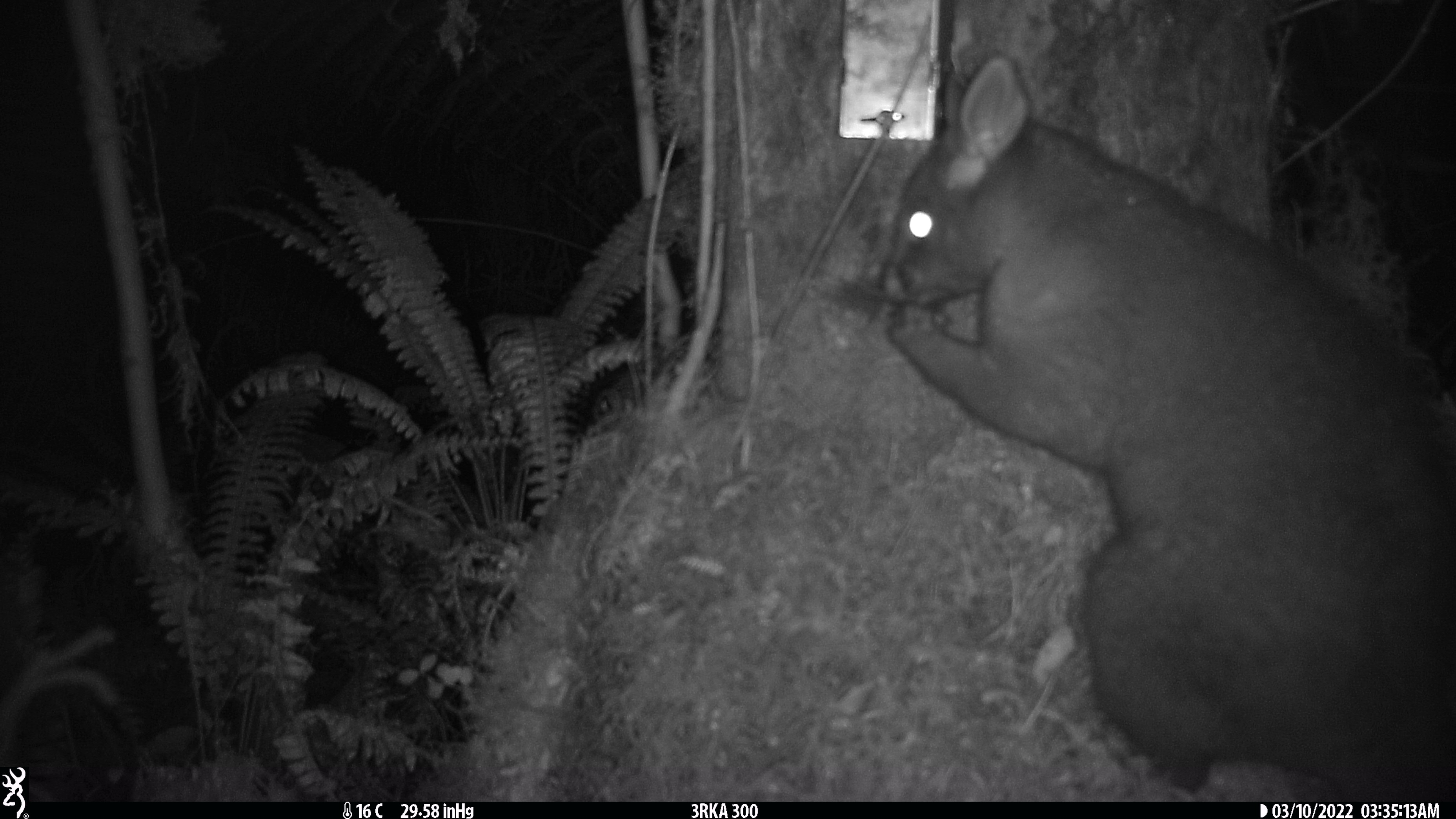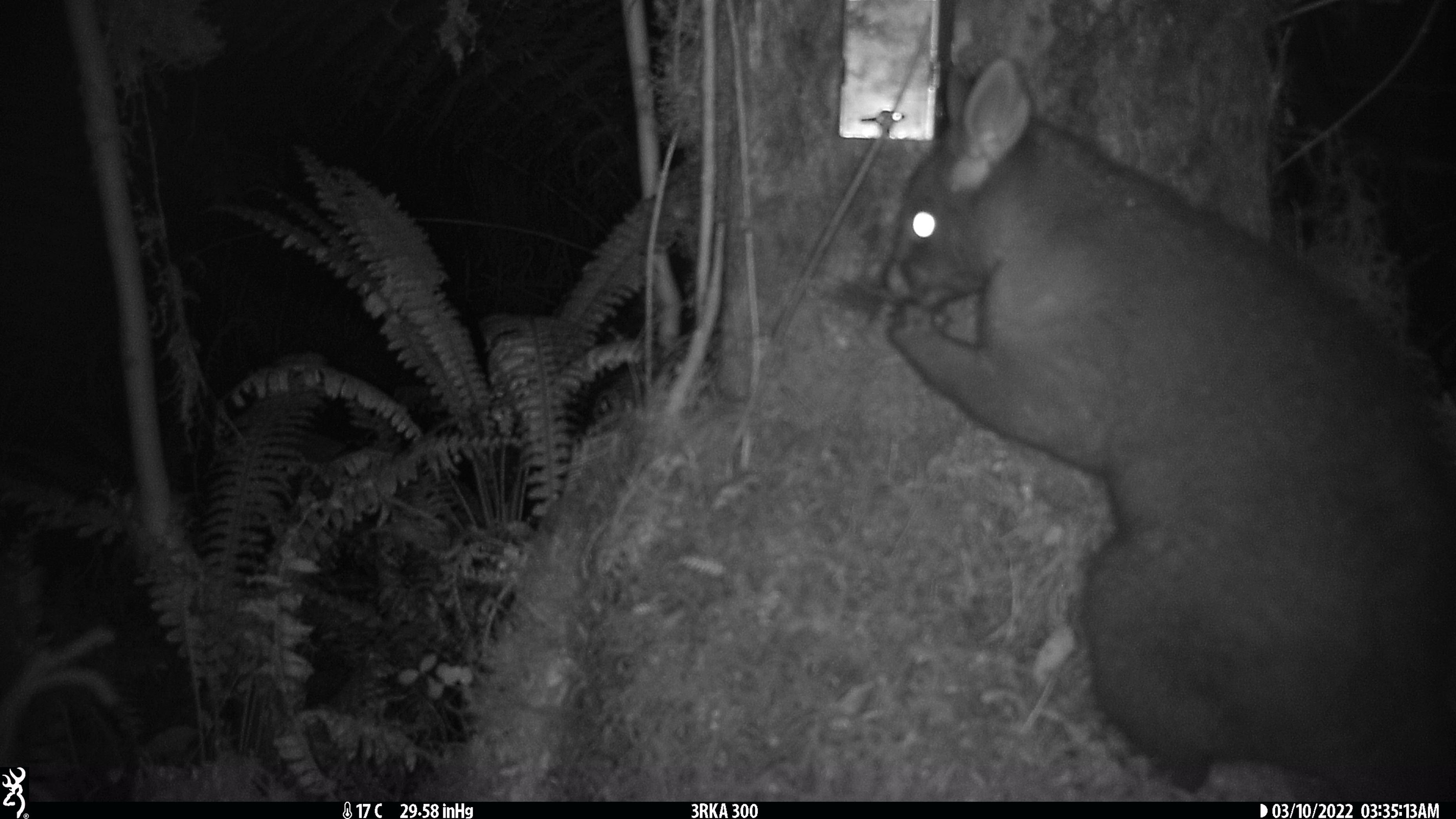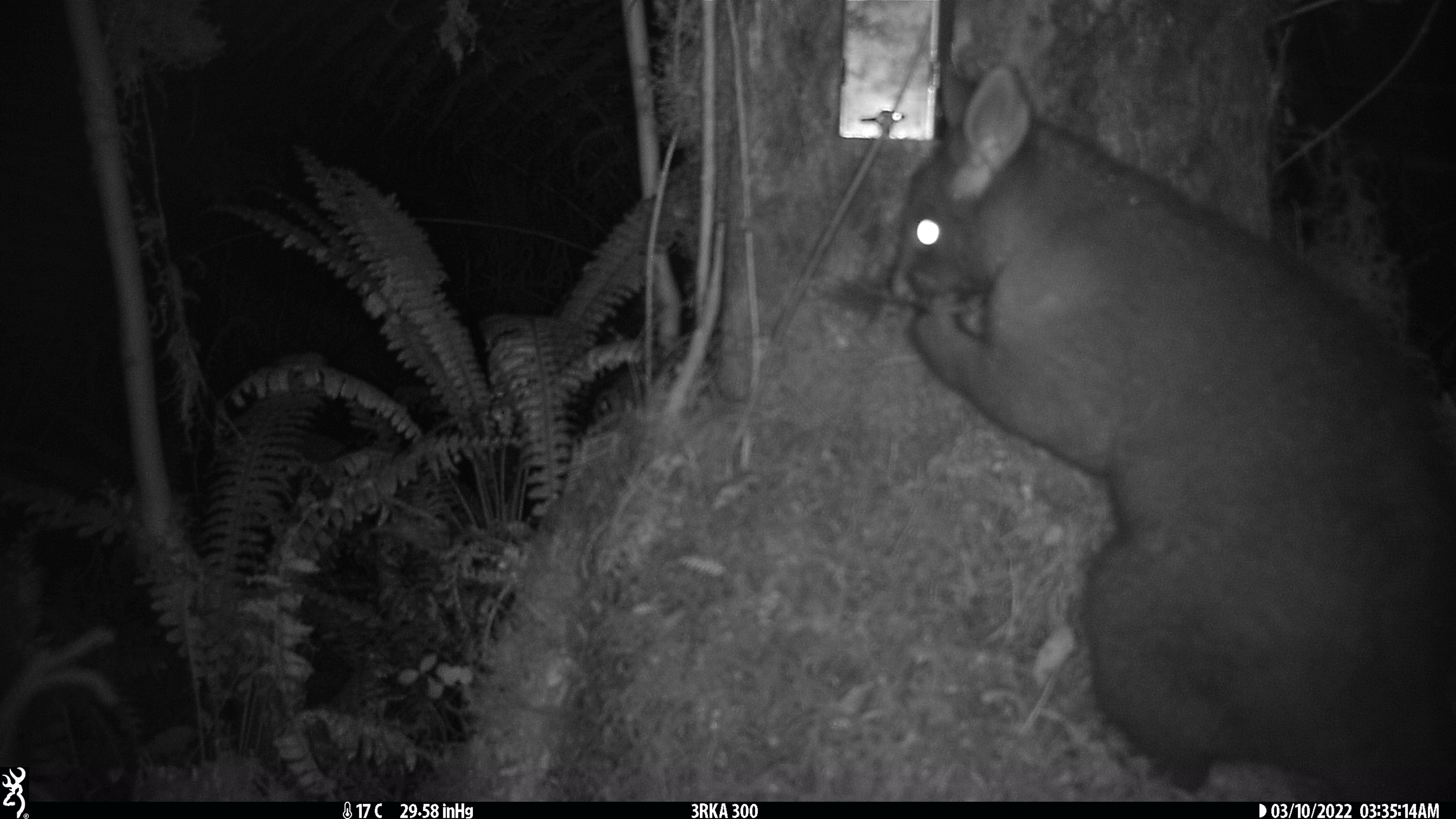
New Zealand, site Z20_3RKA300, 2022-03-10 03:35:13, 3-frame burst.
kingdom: Animalia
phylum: Chordata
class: Mammalia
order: Diprotodontia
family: Phalangeridae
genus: Trichosurus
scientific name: Trichosurus vulpecula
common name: common brushtail possum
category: possum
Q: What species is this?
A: Possum (common brushtail possum) (Trichosurus vulpecula).